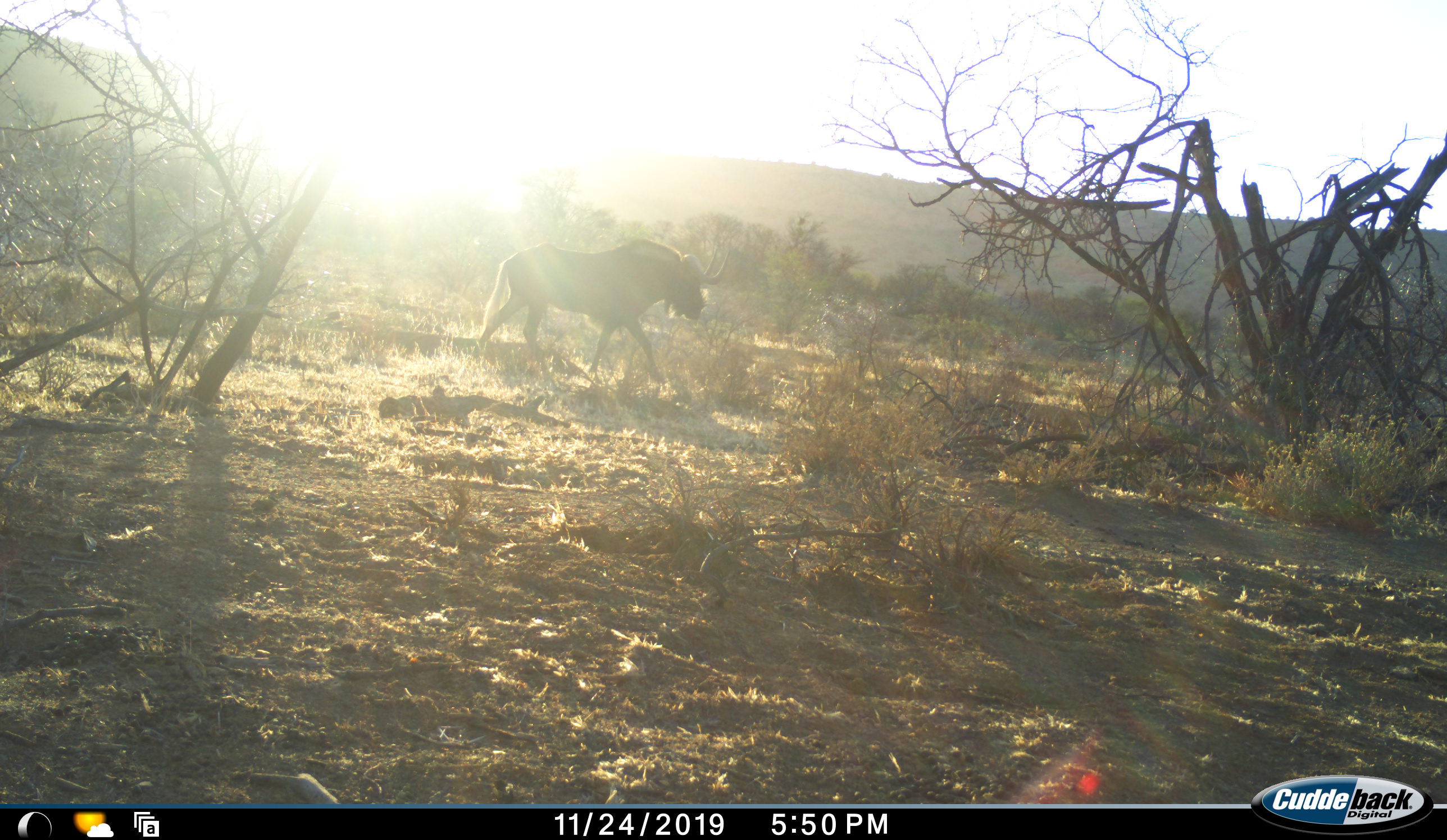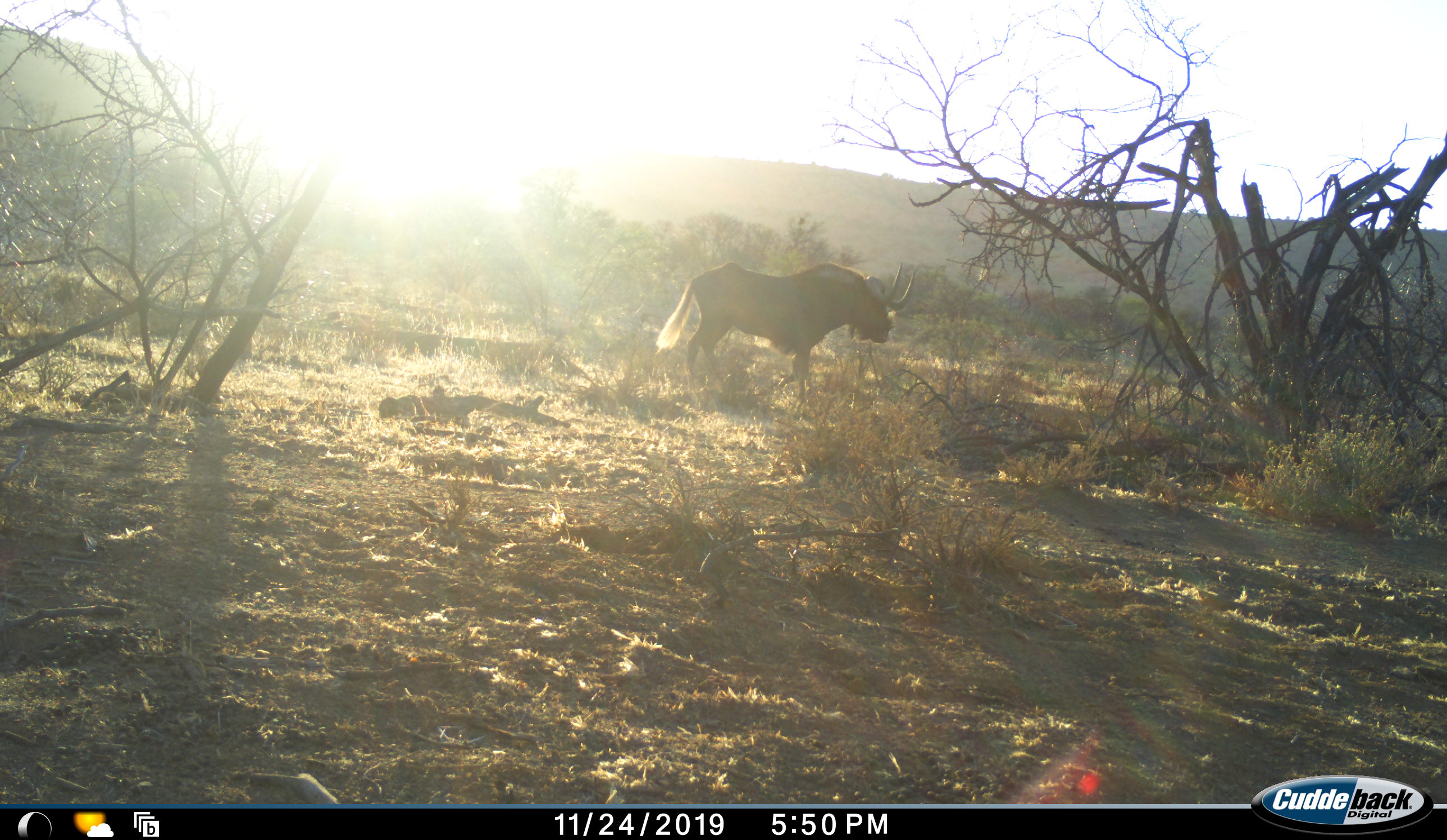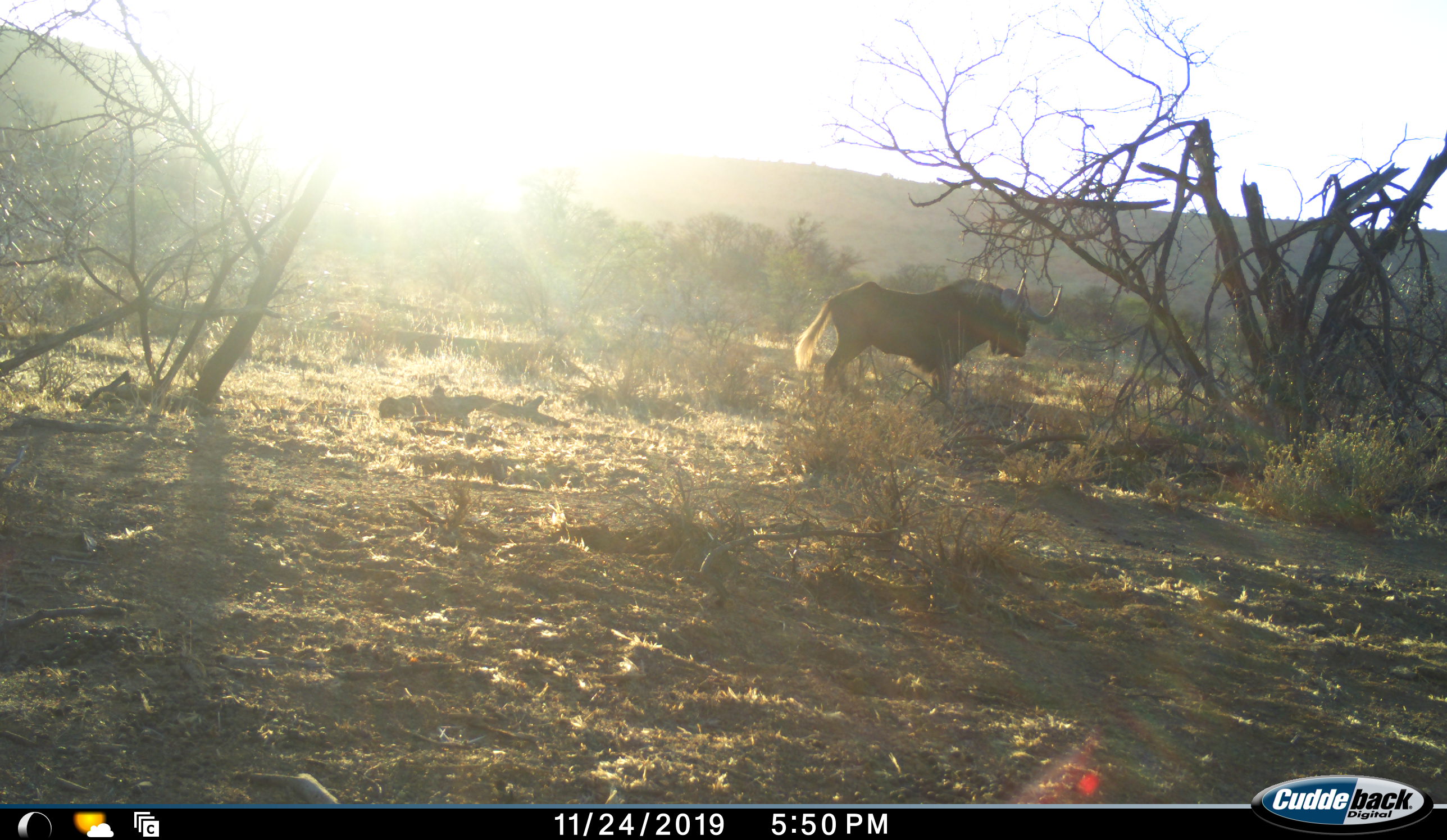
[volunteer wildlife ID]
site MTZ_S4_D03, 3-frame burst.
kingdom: Animalia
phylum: Chordata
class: Mammalia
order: Artiodactyla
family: Bovidae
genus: Connochaetes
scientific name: Connochaetes gnou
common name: black wildebeest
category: wildebeestblack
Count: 1.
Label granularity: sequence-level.